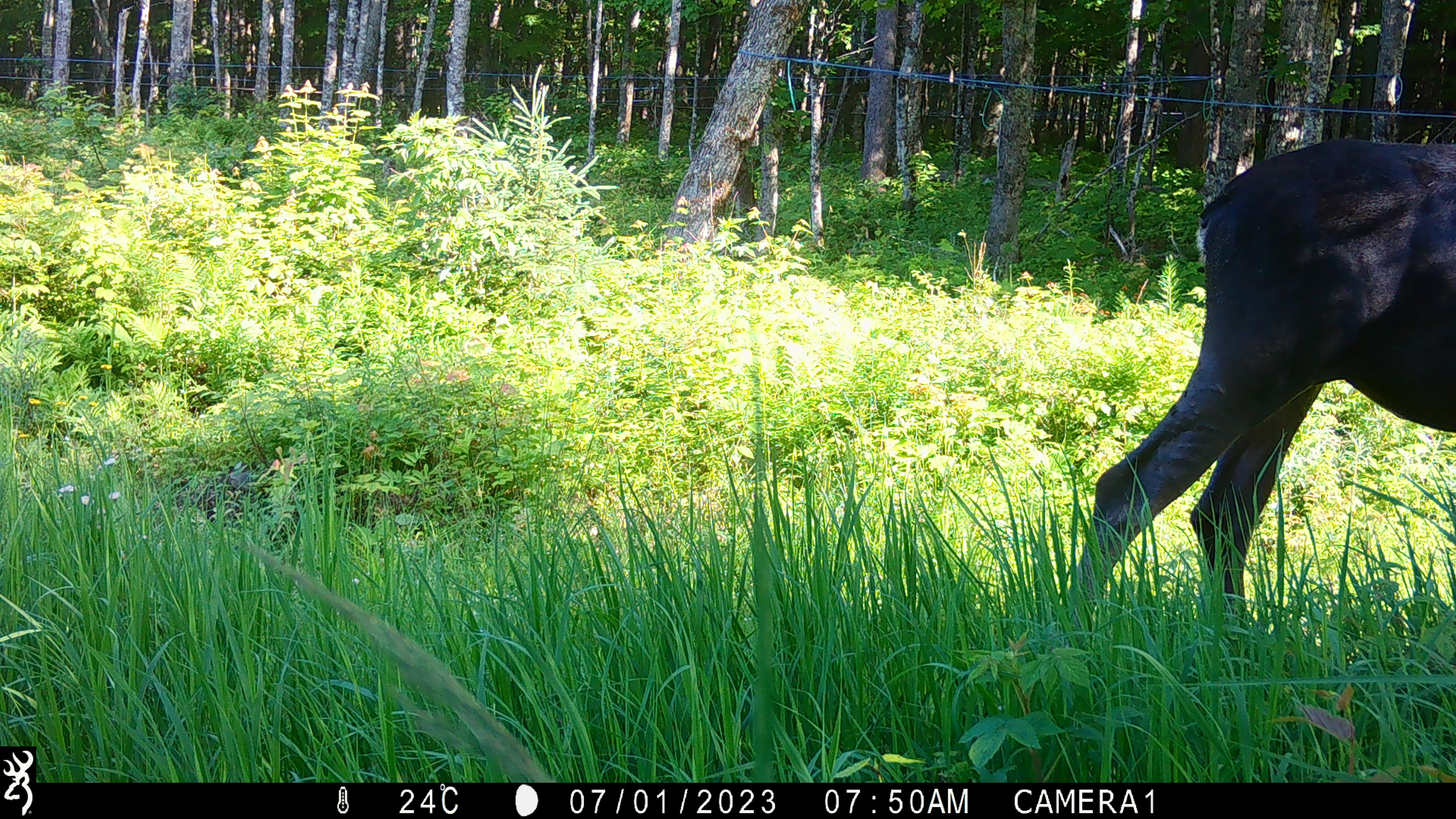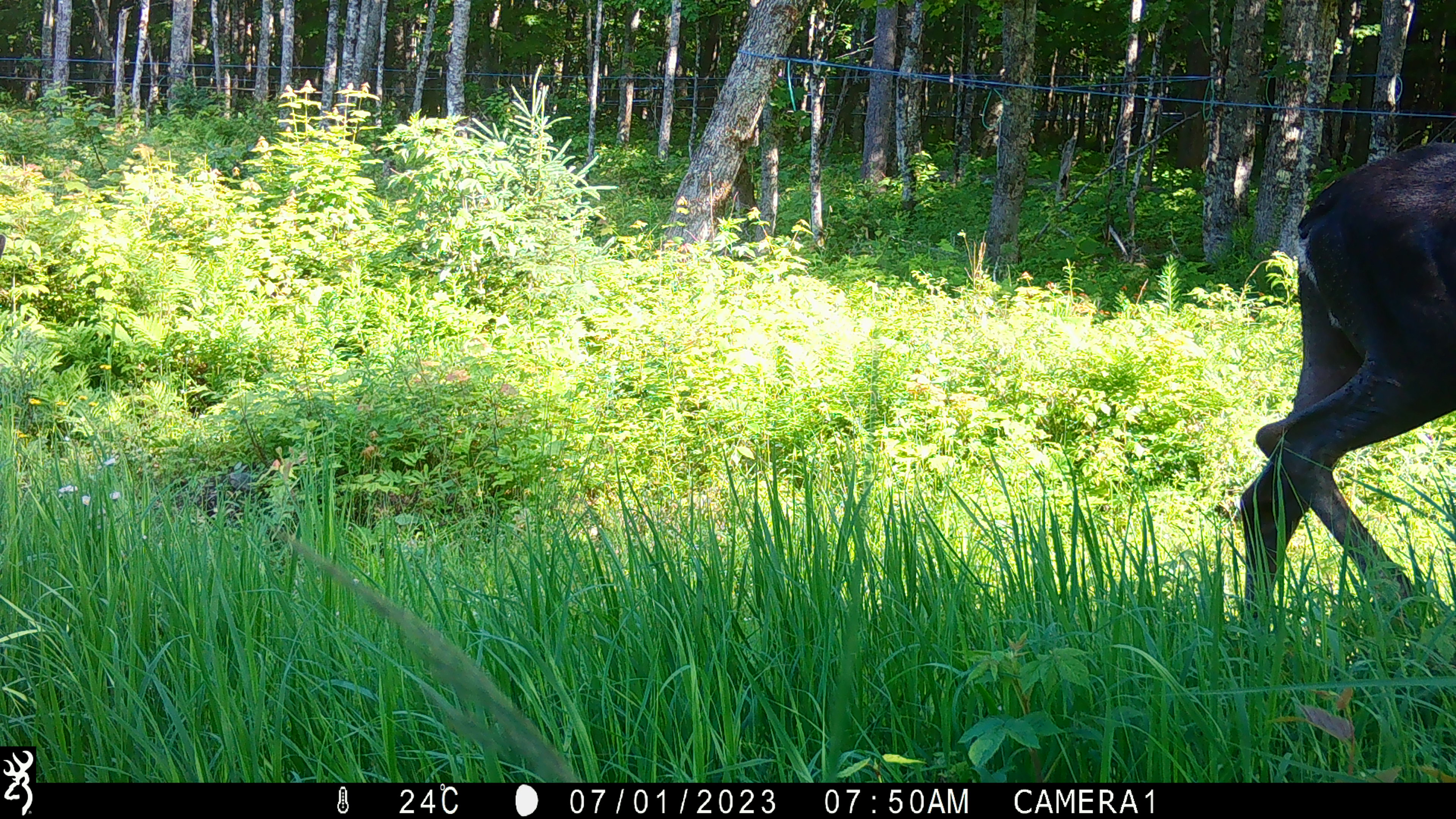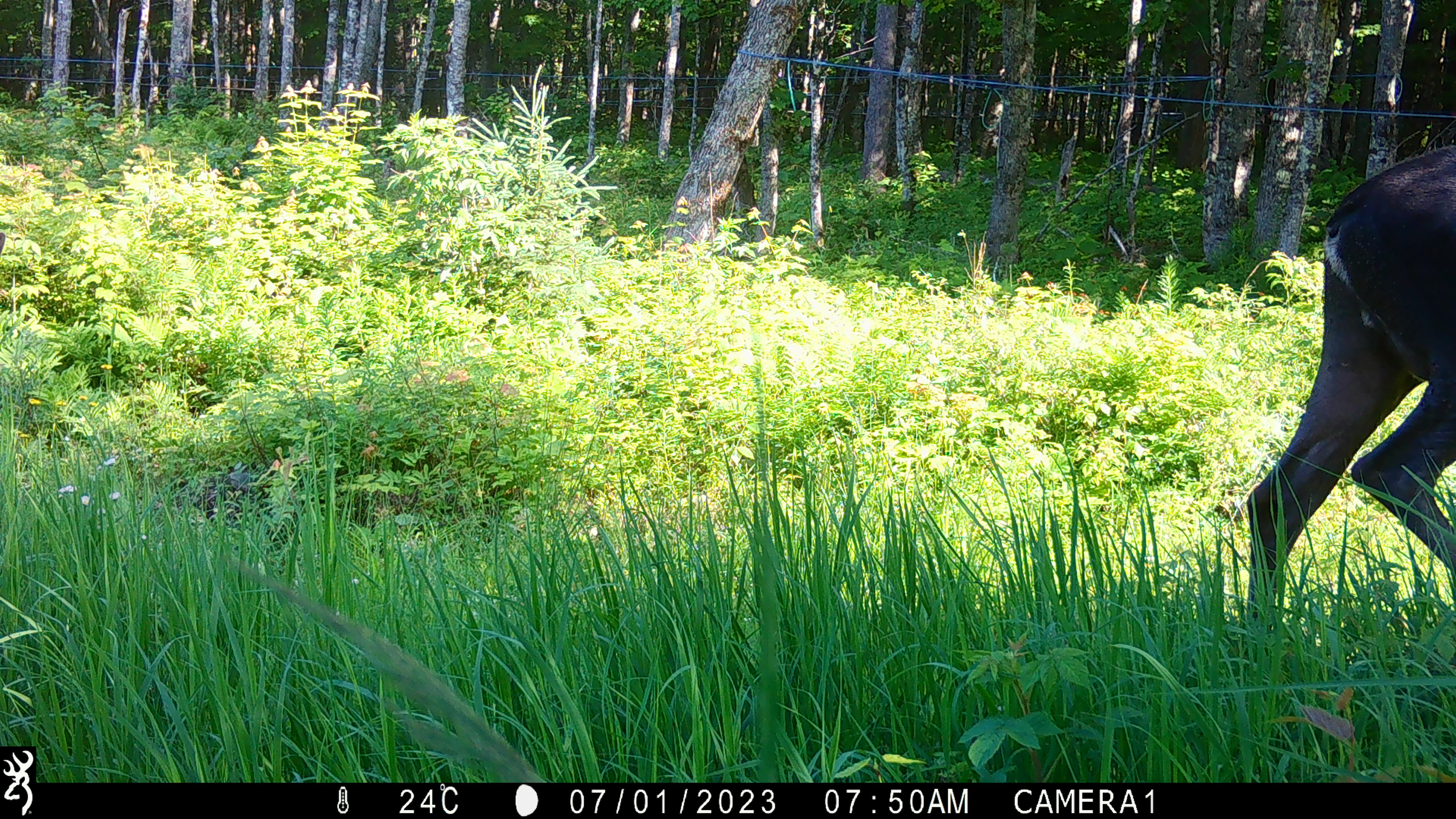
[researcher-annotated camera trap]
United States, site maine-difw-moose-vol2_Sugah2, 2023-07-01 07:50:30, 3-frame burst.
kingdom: Animalia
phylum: Chordata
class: Mammalia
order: Artiodactyla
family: Cervidae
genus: Alces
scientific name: Alces alces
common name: moose